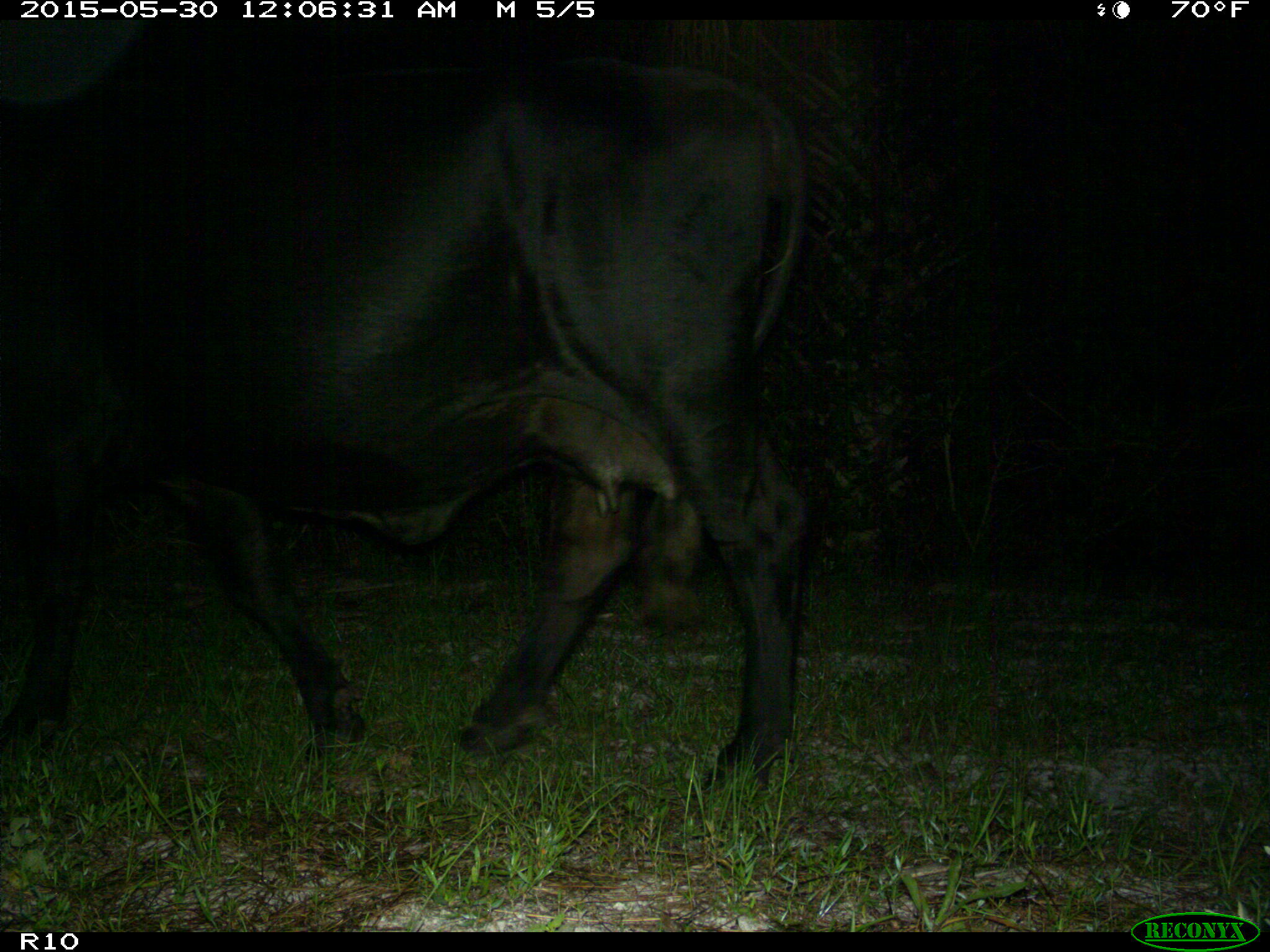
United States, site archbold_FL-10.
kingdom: Animalia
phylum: Chordata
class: Mammalia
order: Artiodactyla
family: Bovidae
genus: Bos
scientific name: Bos taurus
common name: domestic cow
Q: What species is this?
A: Bos taurus (domestic cow).